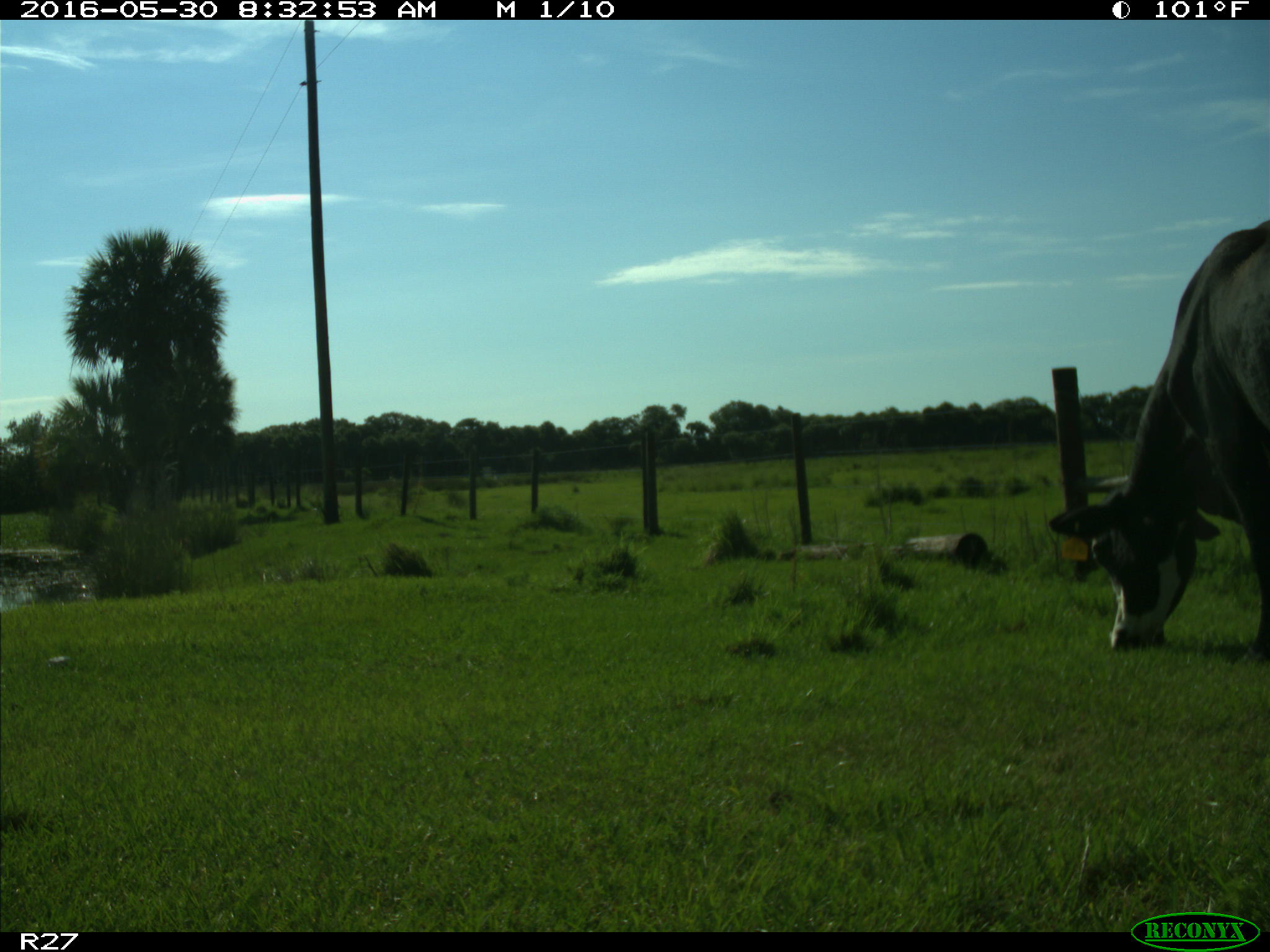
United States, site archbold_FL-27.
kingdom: Animalia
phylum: Chordata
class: Mammalia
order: Artiodactyla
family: Bovidae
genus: Bos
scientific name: Bos taurus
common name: domestic cow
Bos taurus (domestic cow).